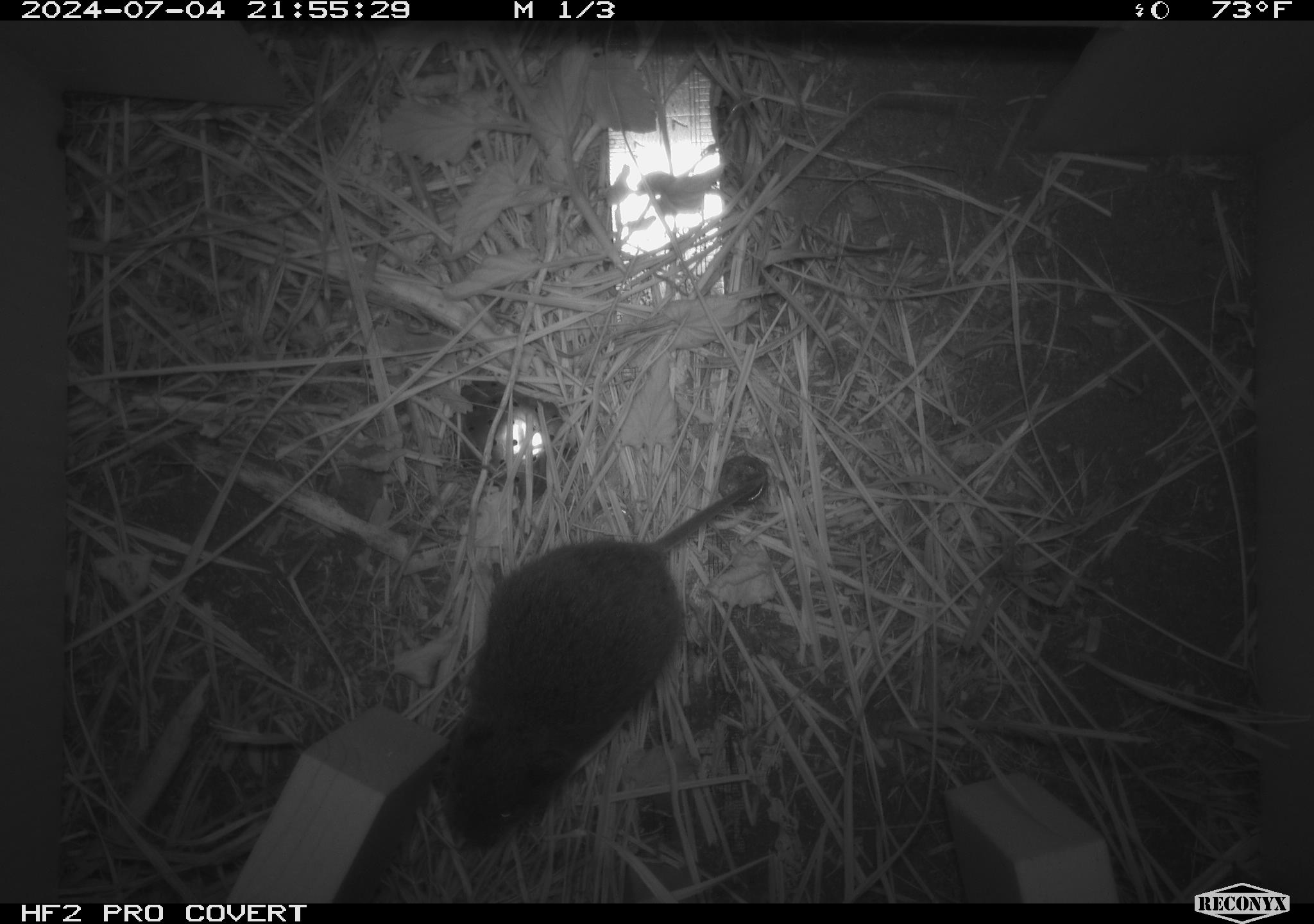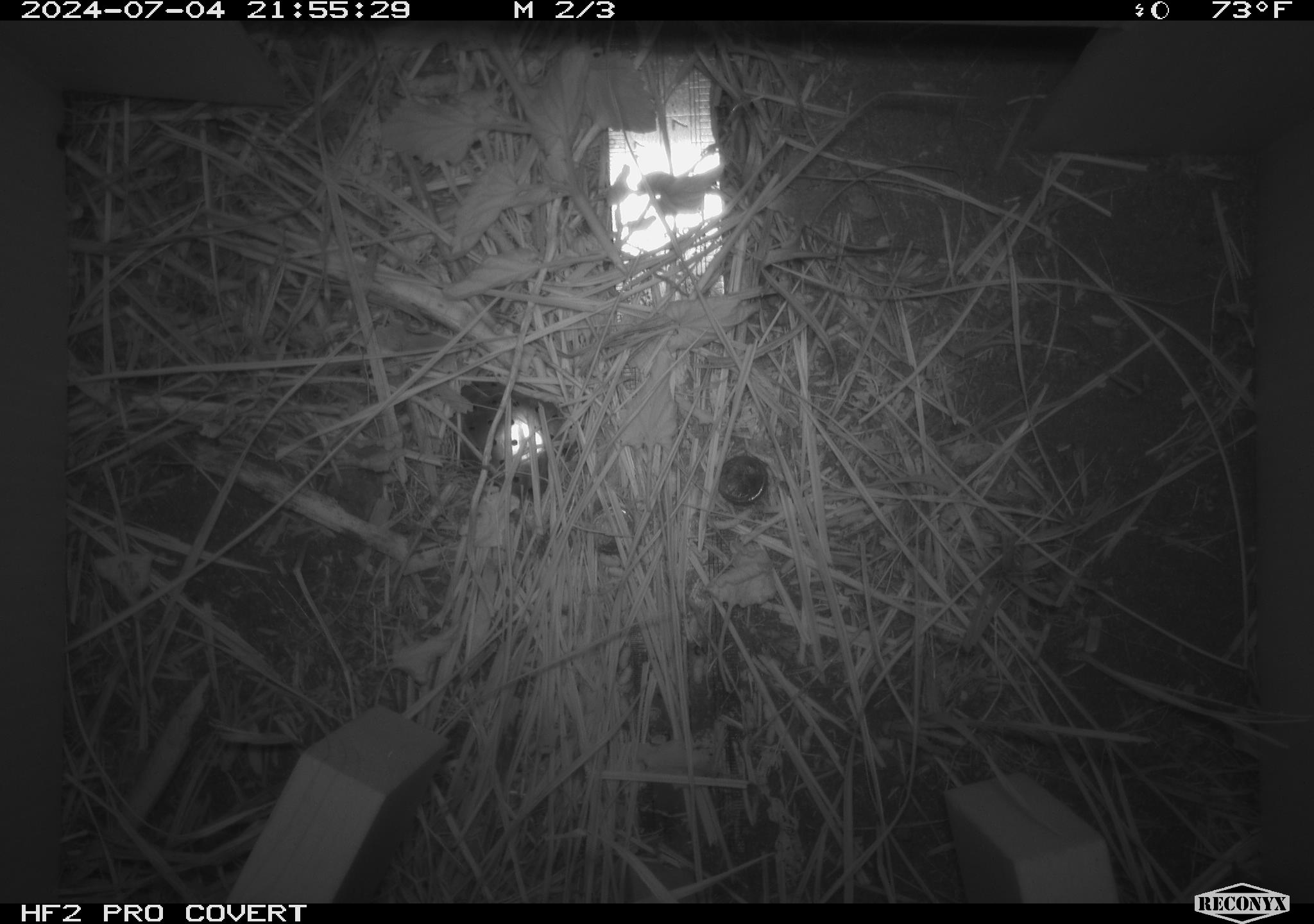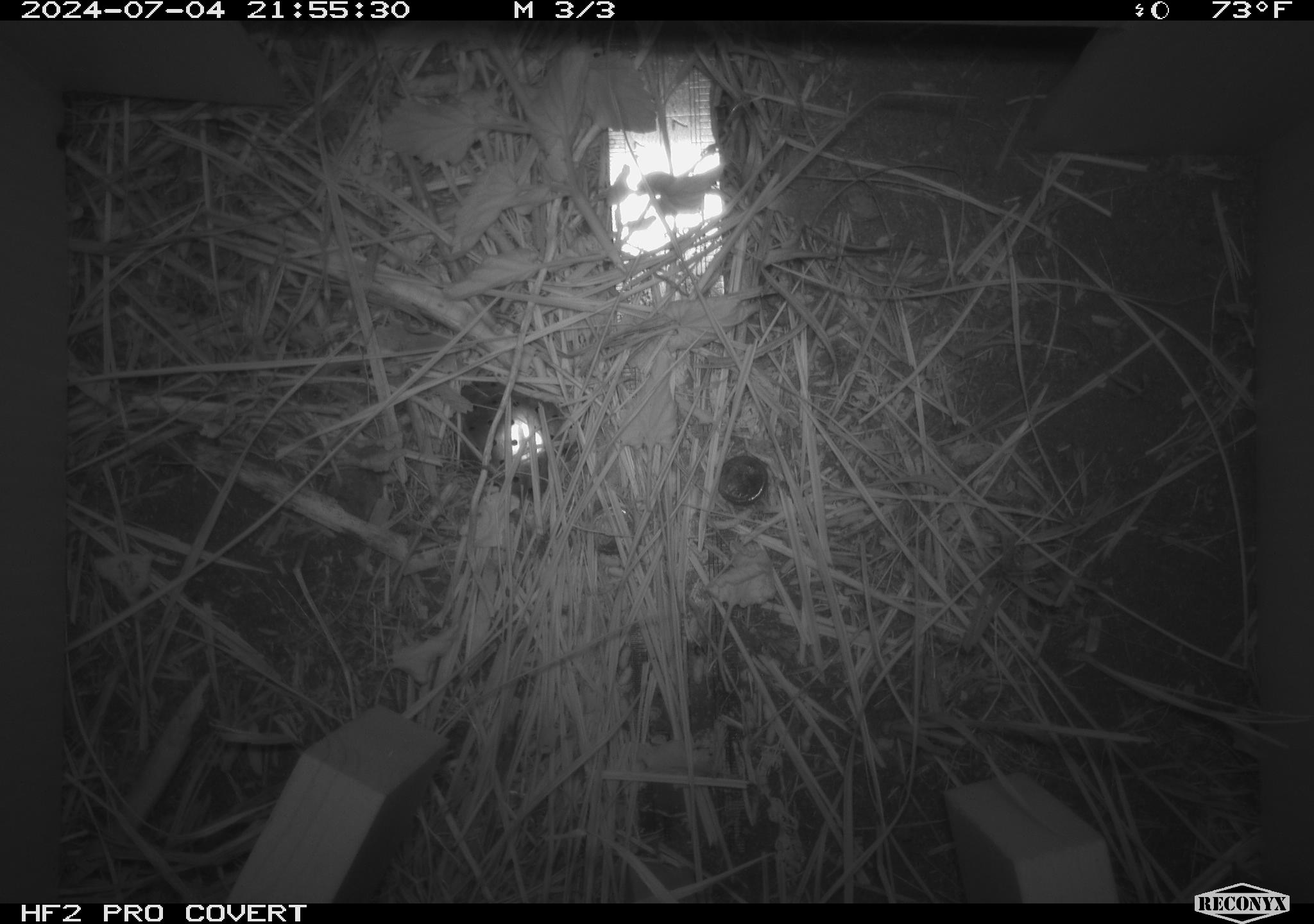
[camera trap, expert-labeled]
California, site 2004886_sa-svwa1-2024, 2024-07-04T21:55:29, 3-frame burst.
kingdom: Animalia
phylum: Chordata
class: Mammalia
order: Rodentia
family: Cricetidae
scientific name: Arvicolinae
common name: voles, lemmings, and muskrats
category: arvicolinae subfamily